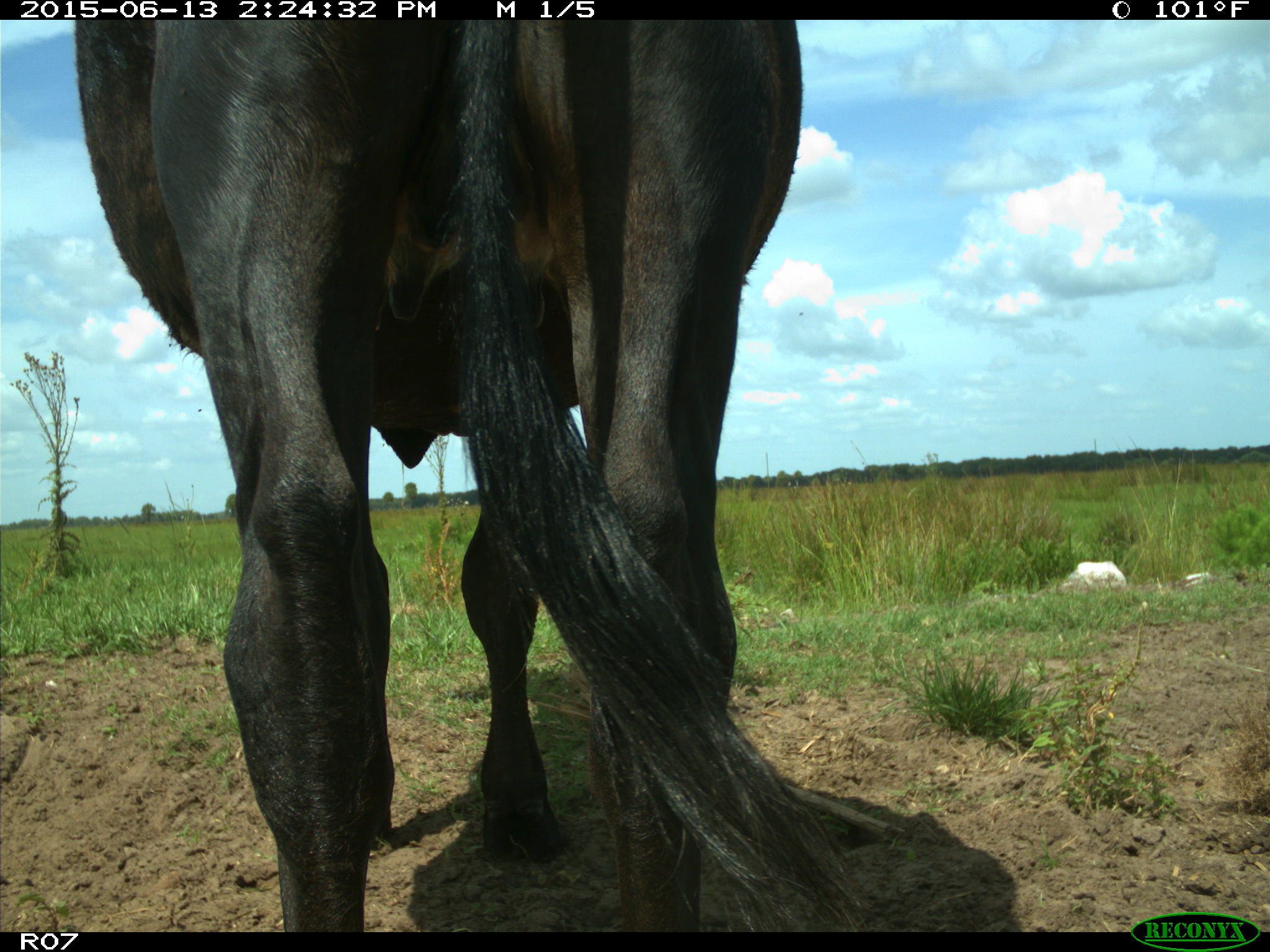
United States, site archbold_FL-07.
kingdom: Animalia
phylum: Chordata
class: Mammalia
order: Artiodactyla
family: Bovidae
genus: Bos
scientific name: Bos taurus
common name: domestic cow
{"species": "Bos taurus (domestic cow)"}